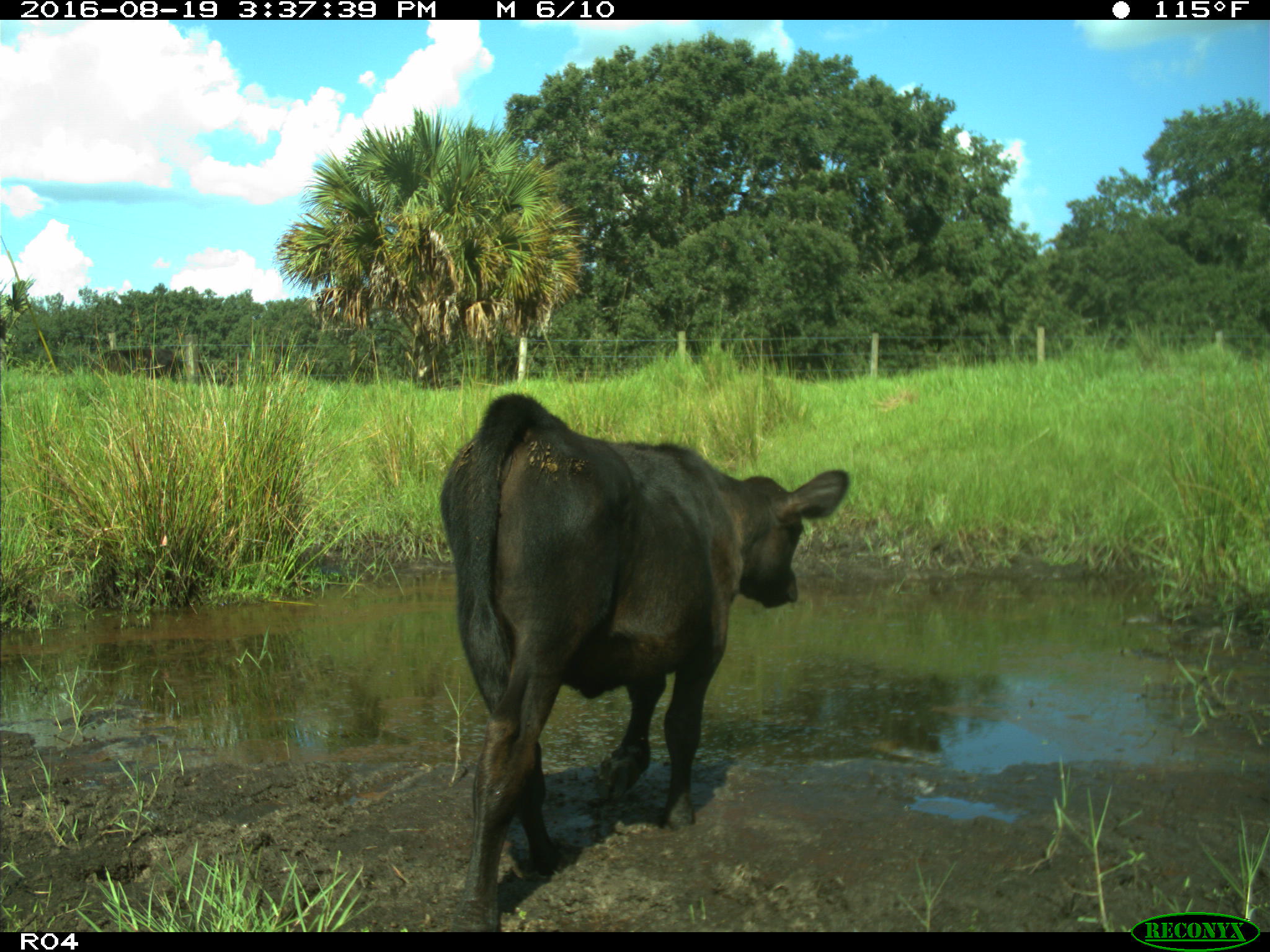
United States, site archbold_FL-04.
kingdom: Animalia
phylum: Chordata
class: Mammalia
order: Artiodactyla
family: Bovidae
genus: Bos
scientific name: Bos taurus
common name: domestic cow